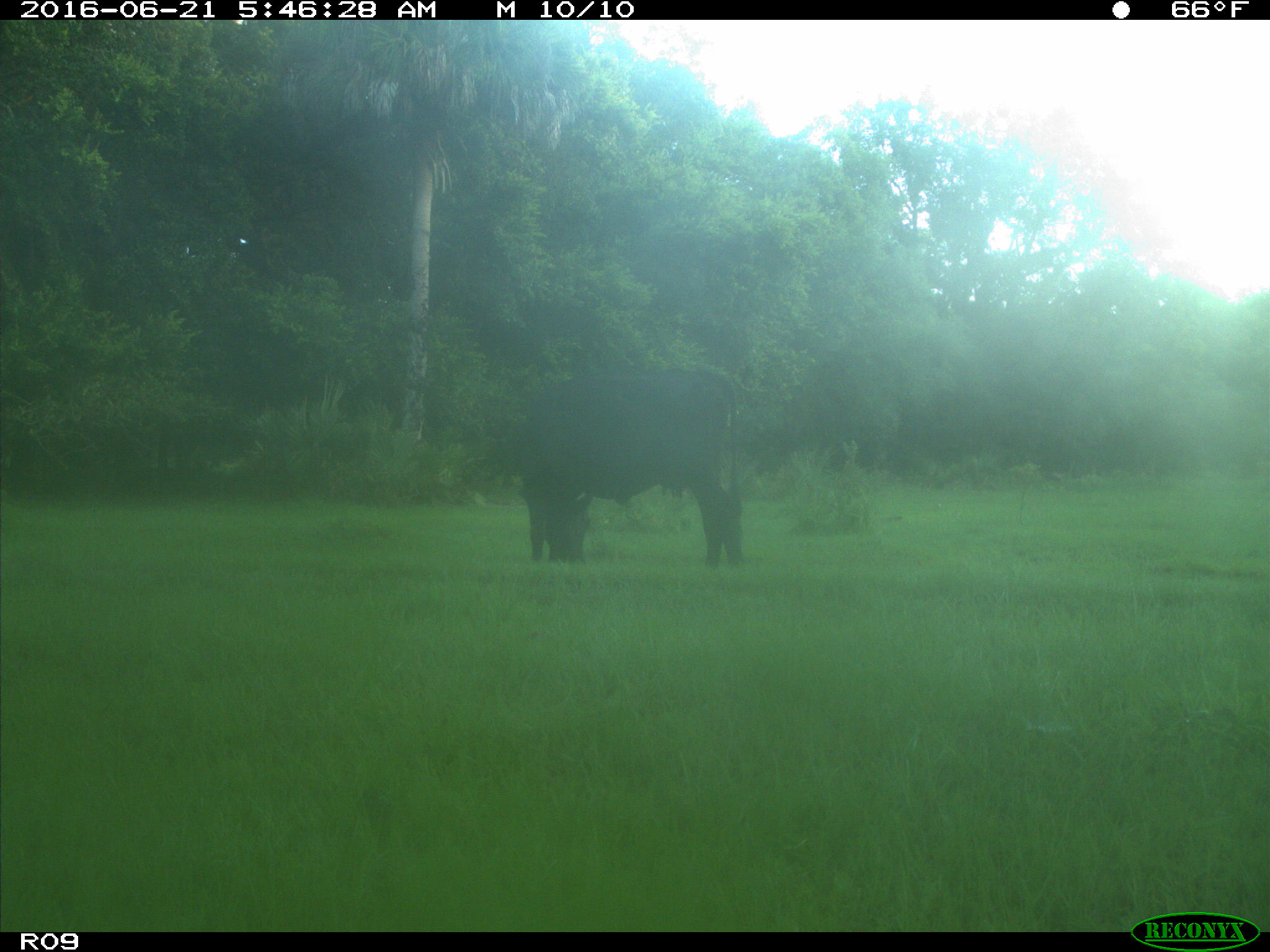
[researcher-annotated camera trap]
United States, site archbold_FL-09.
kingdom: Animalia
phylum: Chordata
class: Mammalia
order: Artiodactyla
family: Bovidae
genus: Bos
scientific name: Bos taurus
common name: domestic cow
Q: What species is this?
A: Bos taurus (domestic cow).